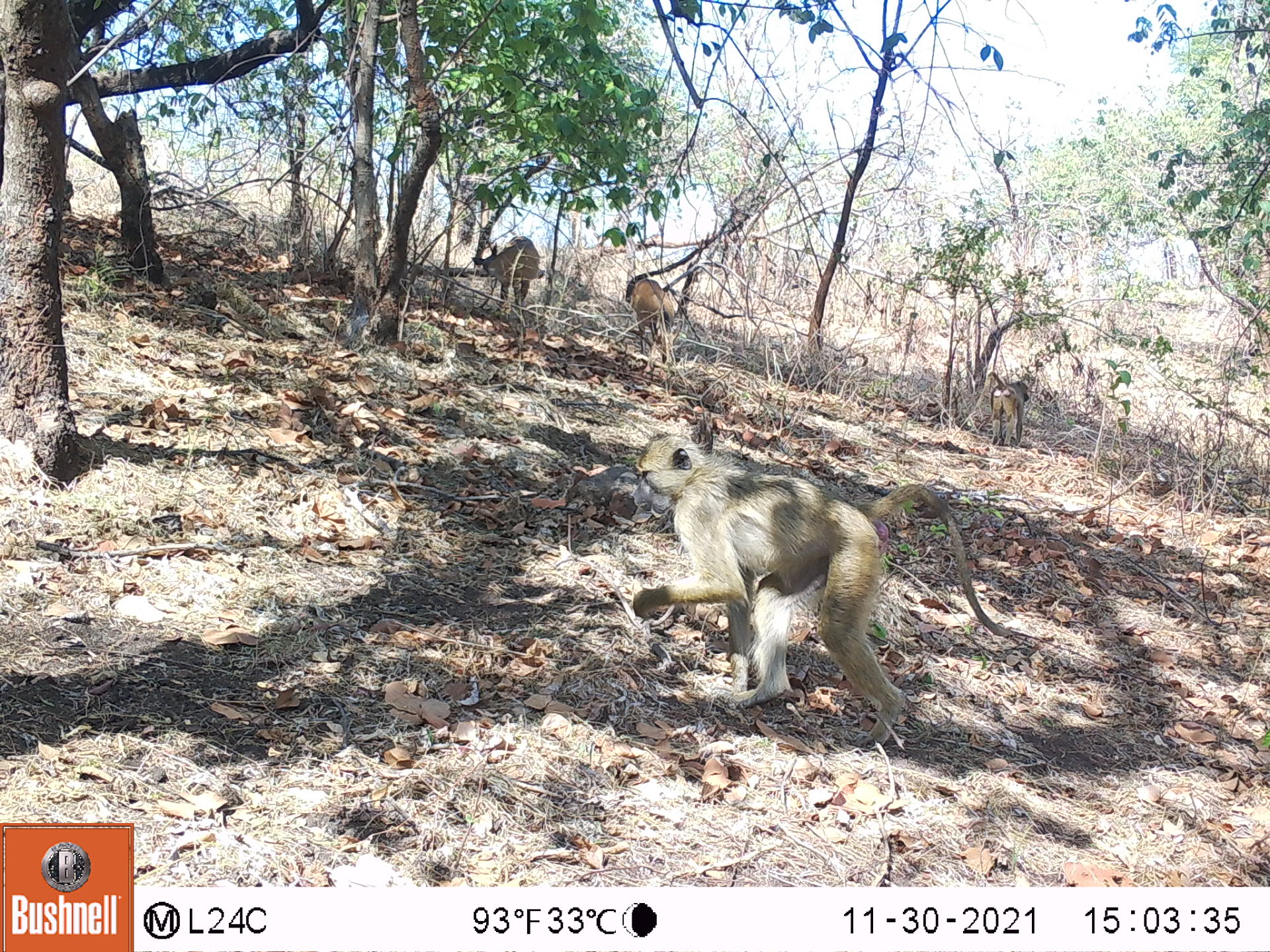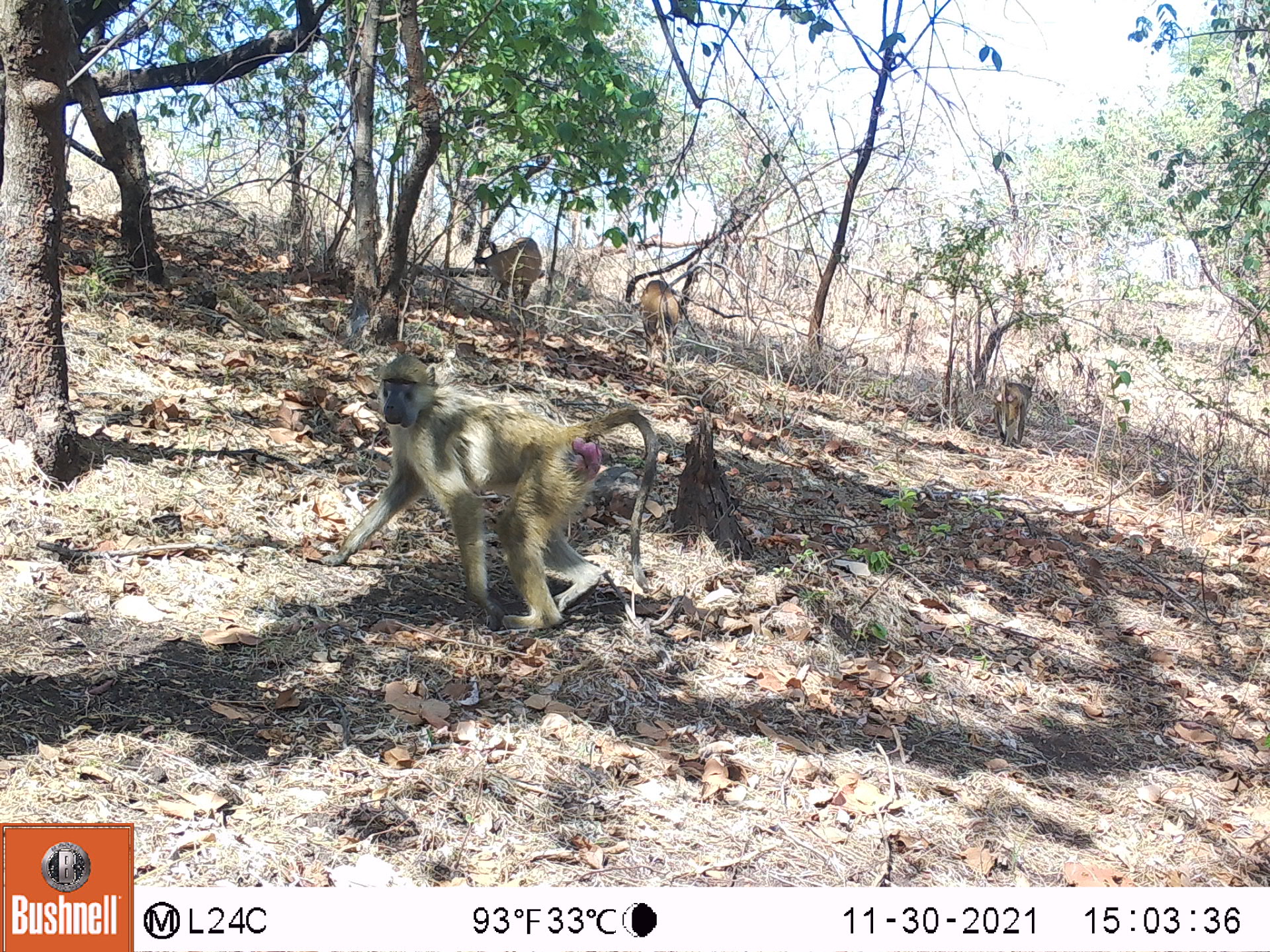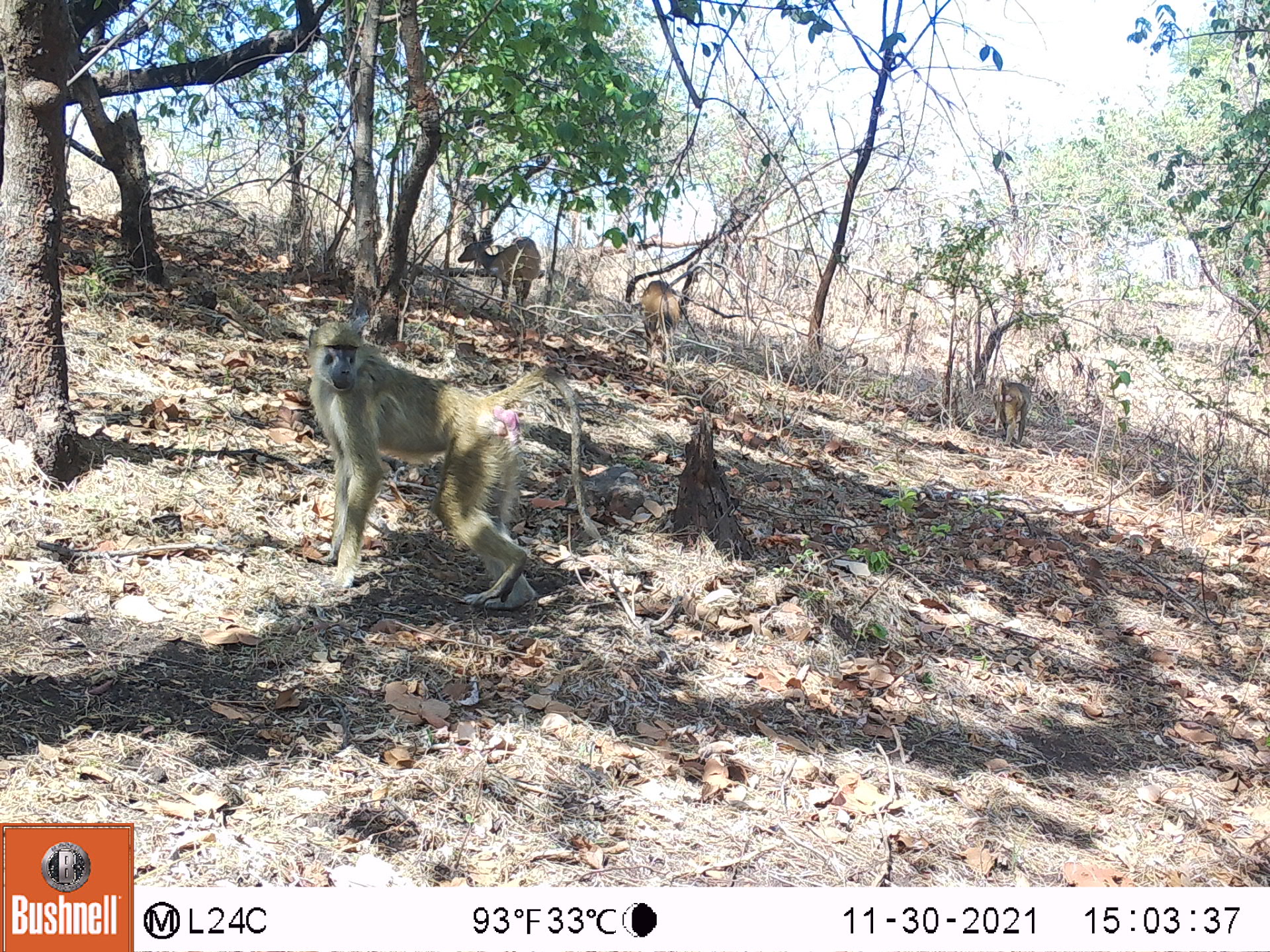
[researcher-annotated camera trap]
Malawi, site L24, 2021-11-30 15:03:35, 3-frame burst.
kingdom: Animalia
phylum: Chordata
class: Mammalia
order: Artiodactyla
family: Bovidae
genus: Tragelaphus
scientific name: Tragelaphus sylvaticus sylvaticus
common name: cape bushbuck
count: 2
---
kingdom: Animalia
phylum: Chordata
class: Mammalia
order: Primates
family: Cercopithecidae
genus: Papio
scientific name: Papio cynocephalus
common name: yellow baboon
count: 2